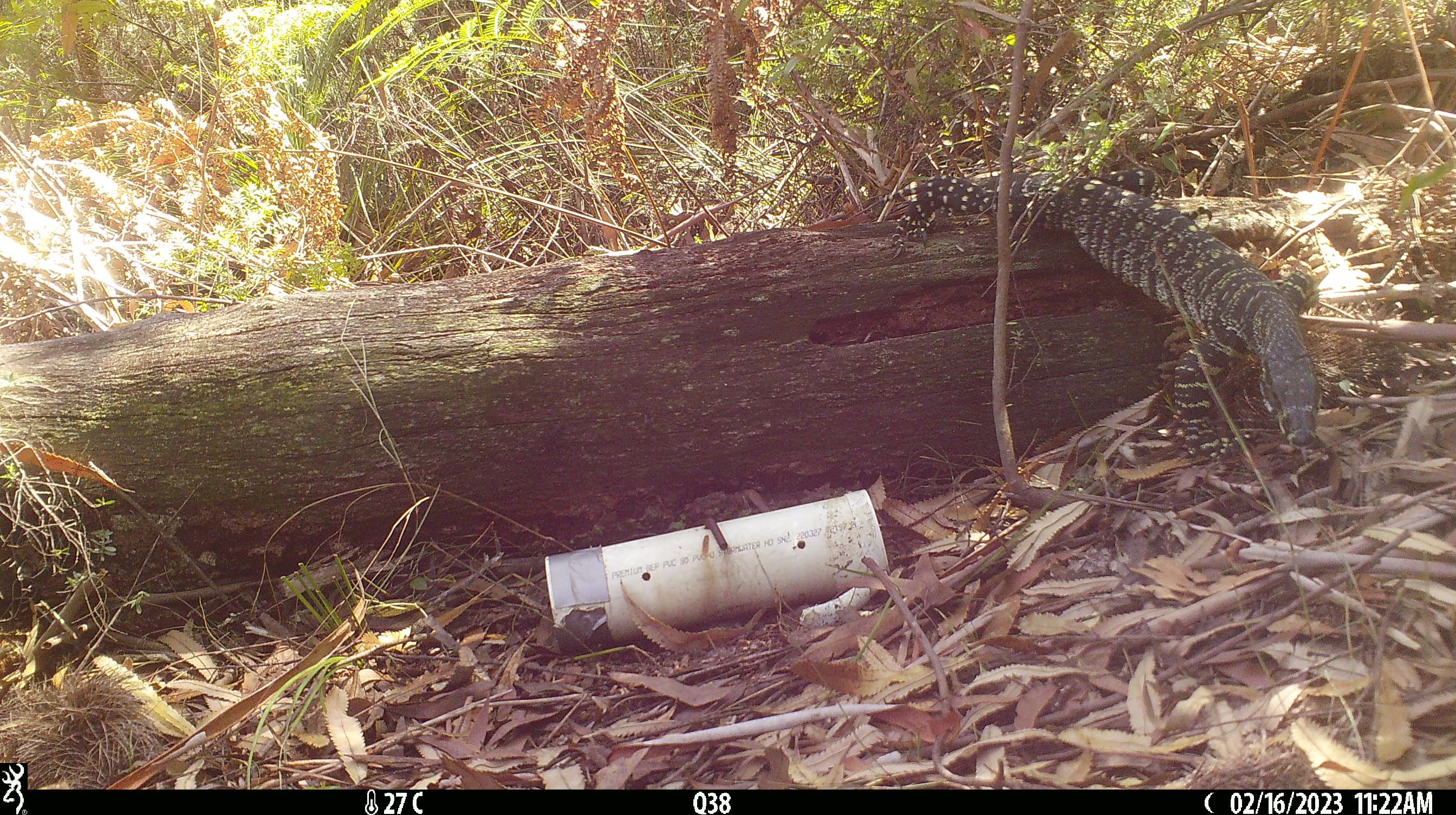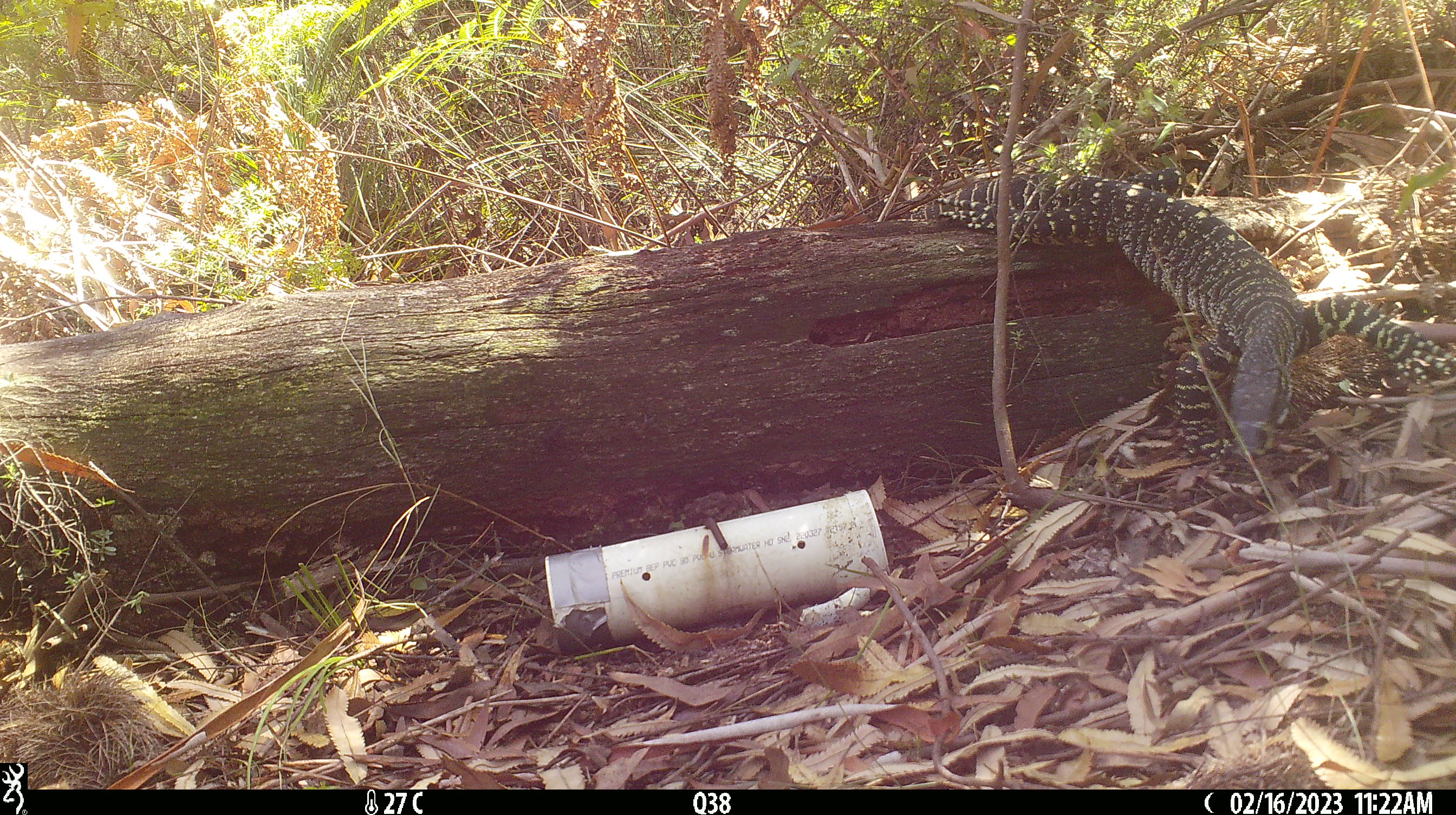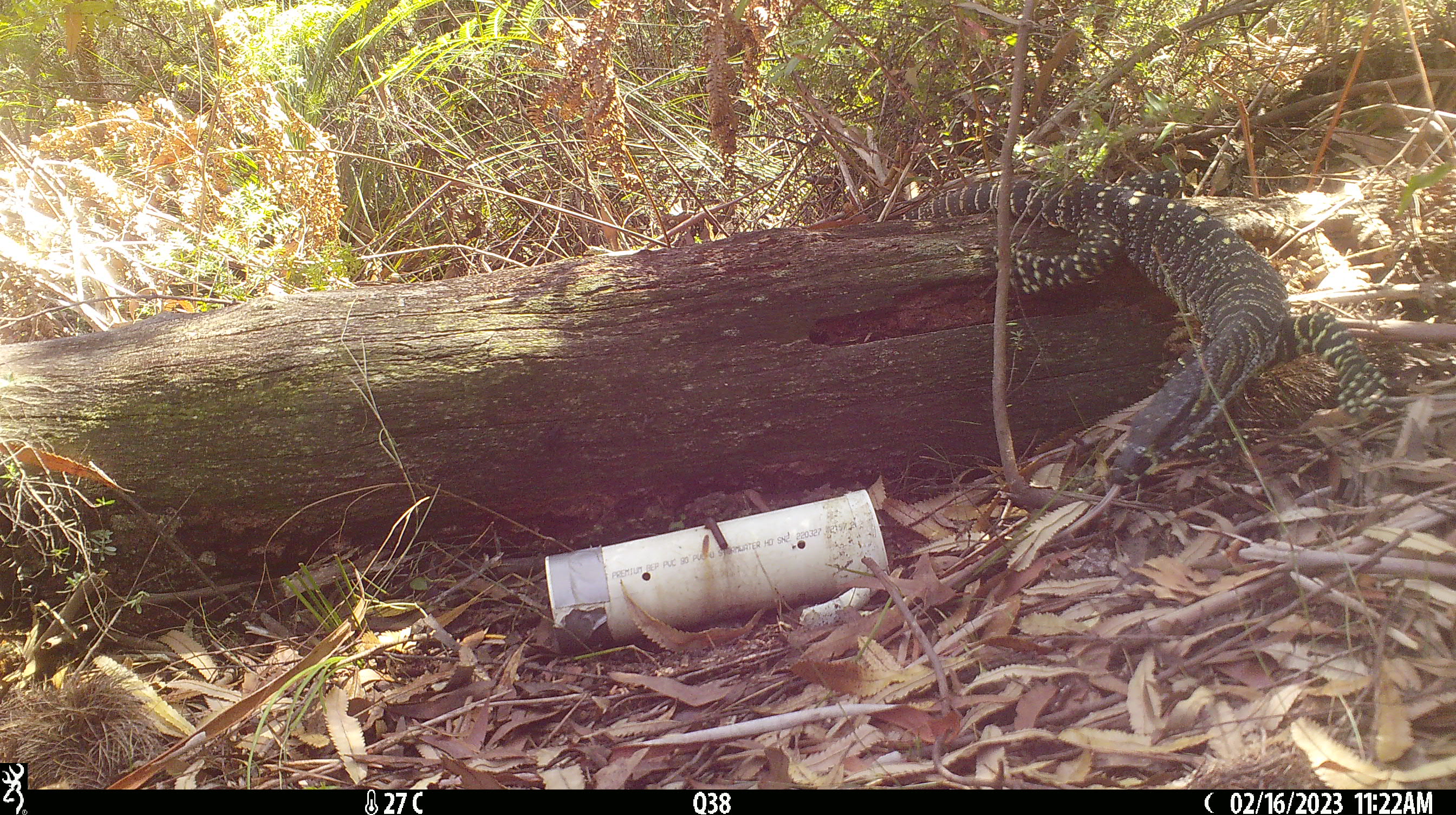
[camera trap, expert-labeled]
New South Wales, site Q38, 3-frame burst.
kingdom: Animalia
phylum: Chordata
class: Reptilia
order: Squamata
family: Varanidae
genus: Varanus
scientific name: Varanus varius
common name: lace monitor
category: goanna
Goanna (lace monitor) (Varanus varius).